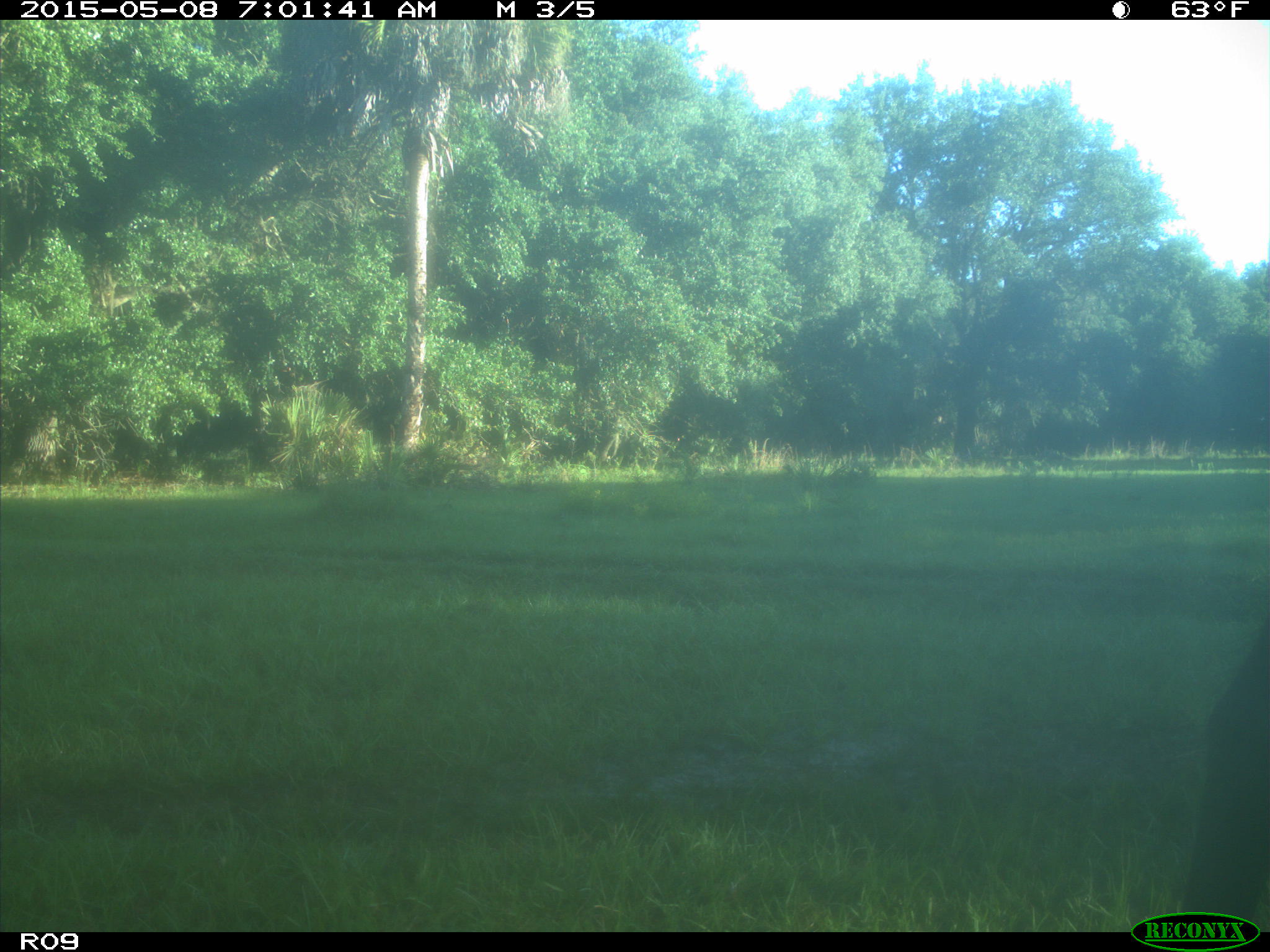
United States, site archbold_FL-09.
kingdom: Animalia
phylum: Chordata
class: Mammalia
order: Artiodactyla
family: Bovidae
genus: Bos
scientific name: Bos taurus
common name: domestic cow